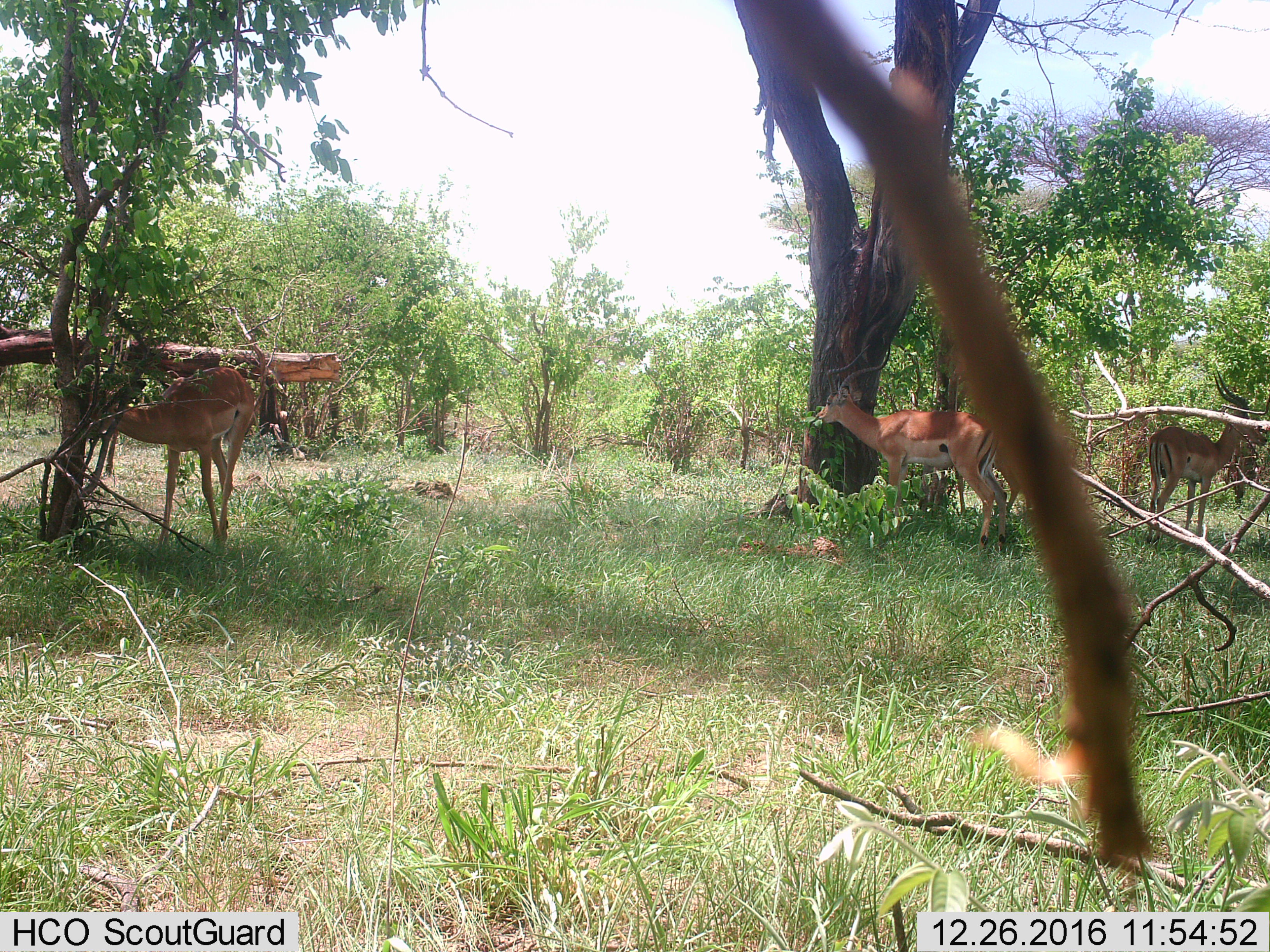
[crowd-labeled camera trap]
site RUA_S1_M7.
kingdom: Animalia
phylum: Chordata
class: Mammalia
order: Artiodactyla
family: Bovidae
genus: Aepyceros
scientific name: Aepyceros melampus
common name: impala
Impala (Aepyceros melampus), count 3. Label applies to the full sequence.